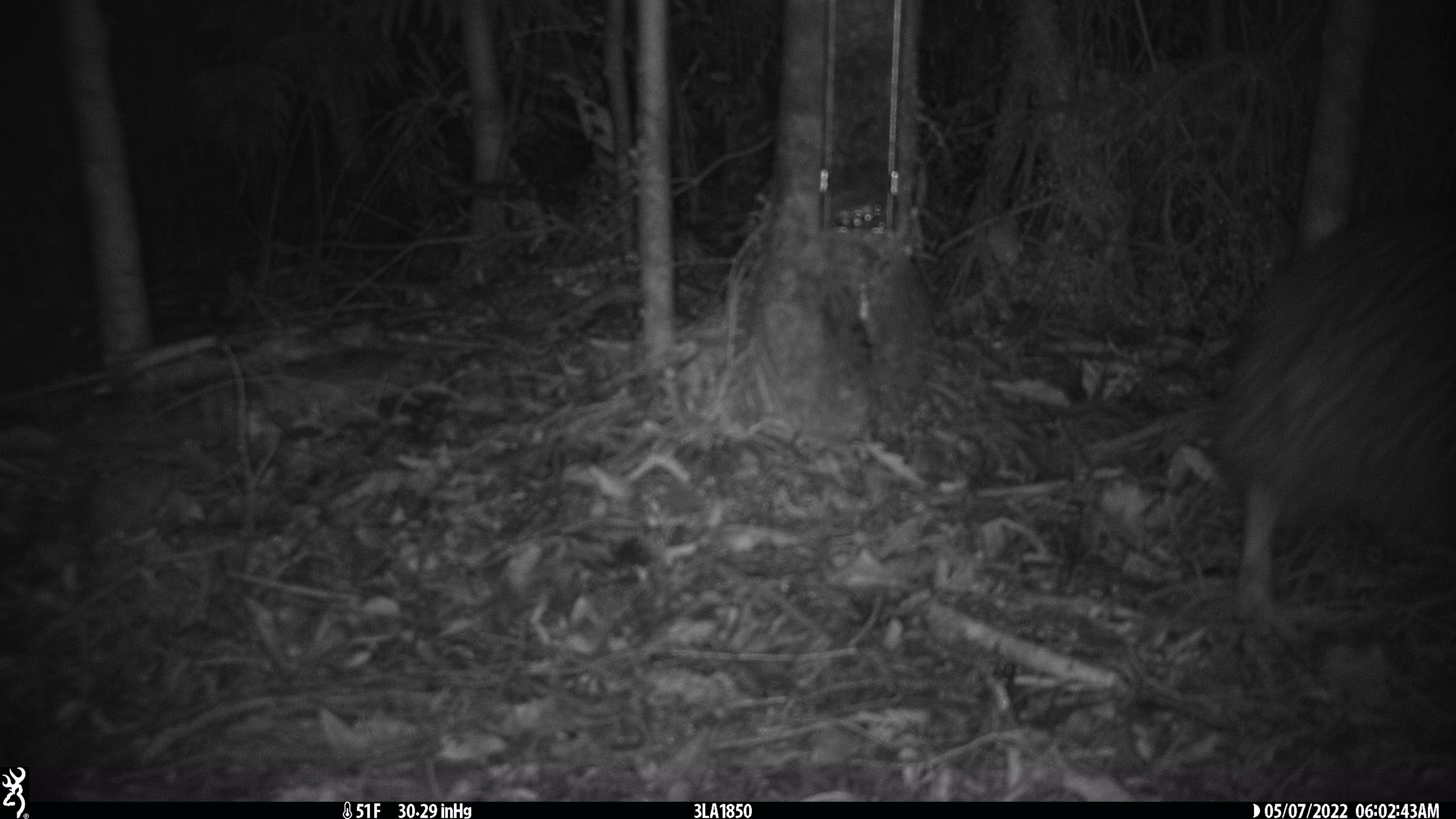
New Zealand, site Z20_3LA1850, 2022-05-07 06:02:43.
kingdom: Animalia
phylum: Chordata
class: Aves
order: Apterygiformes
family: Apterygidae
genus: Apteryx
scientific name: Apteryx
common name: kiwi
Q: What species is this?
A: Kiwi (Apteryx).